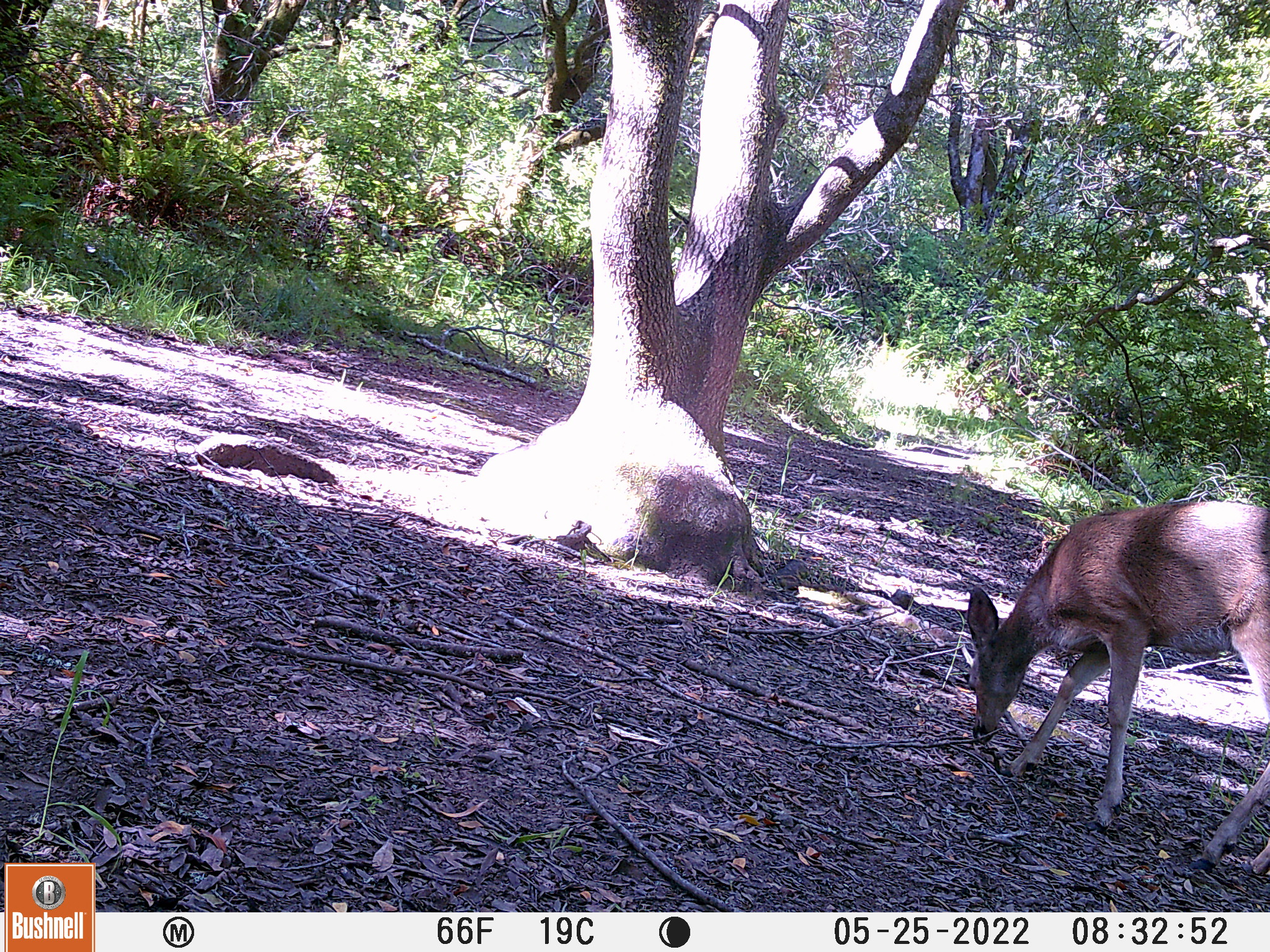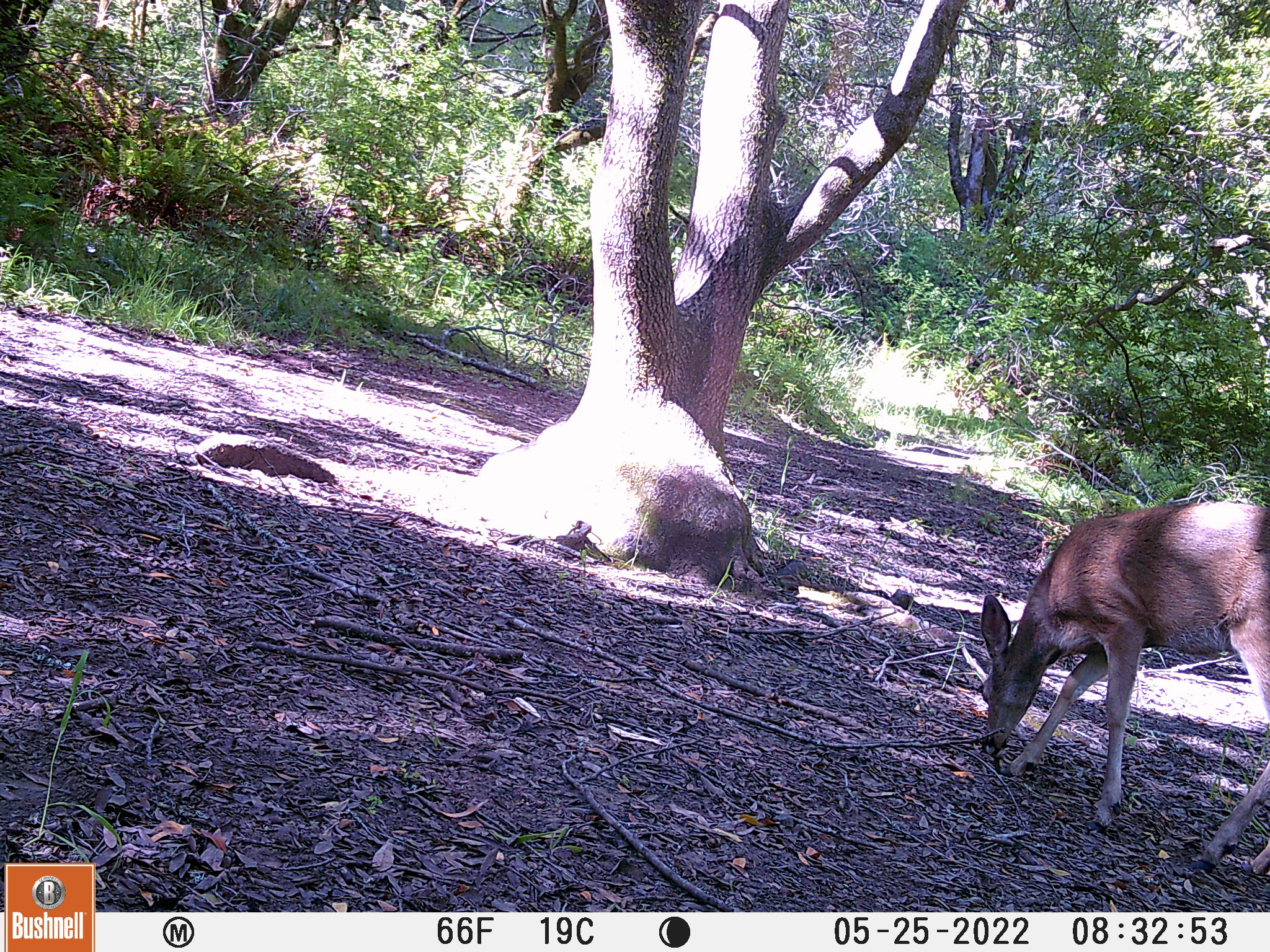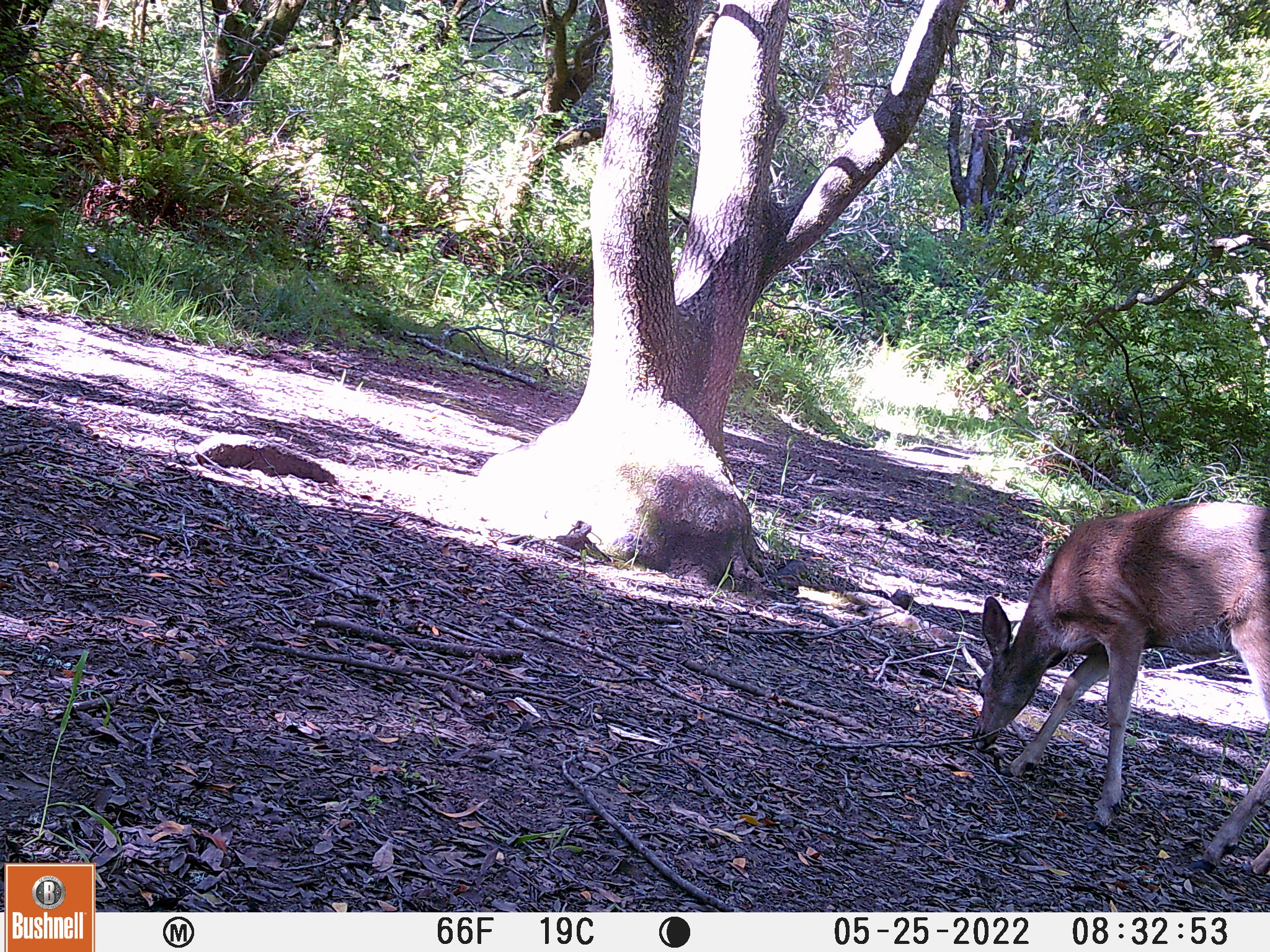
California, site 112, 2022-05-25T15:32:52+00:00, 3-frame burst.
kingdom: Animalia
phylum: Chordata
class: Mammalia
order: Artiodactyla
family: Cervidae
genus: Odocoileus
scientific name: Odocoileus hemionus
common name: mule deer